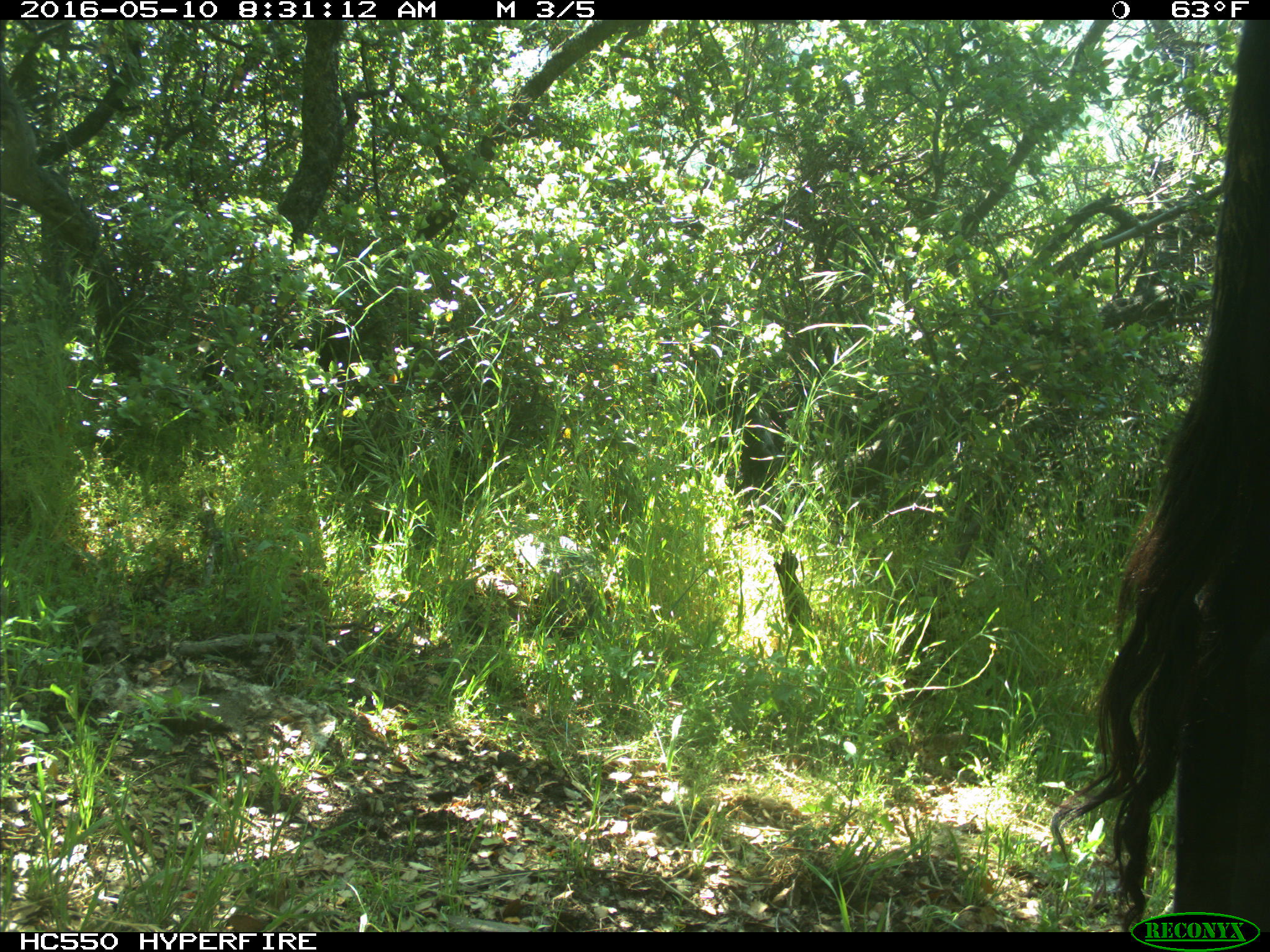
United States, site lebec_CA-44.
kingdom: Animalia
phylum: Chordata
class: Mammalia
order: Artiodactyla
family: Bovidae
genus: Bos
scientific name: Bos taurus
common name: domestic cow